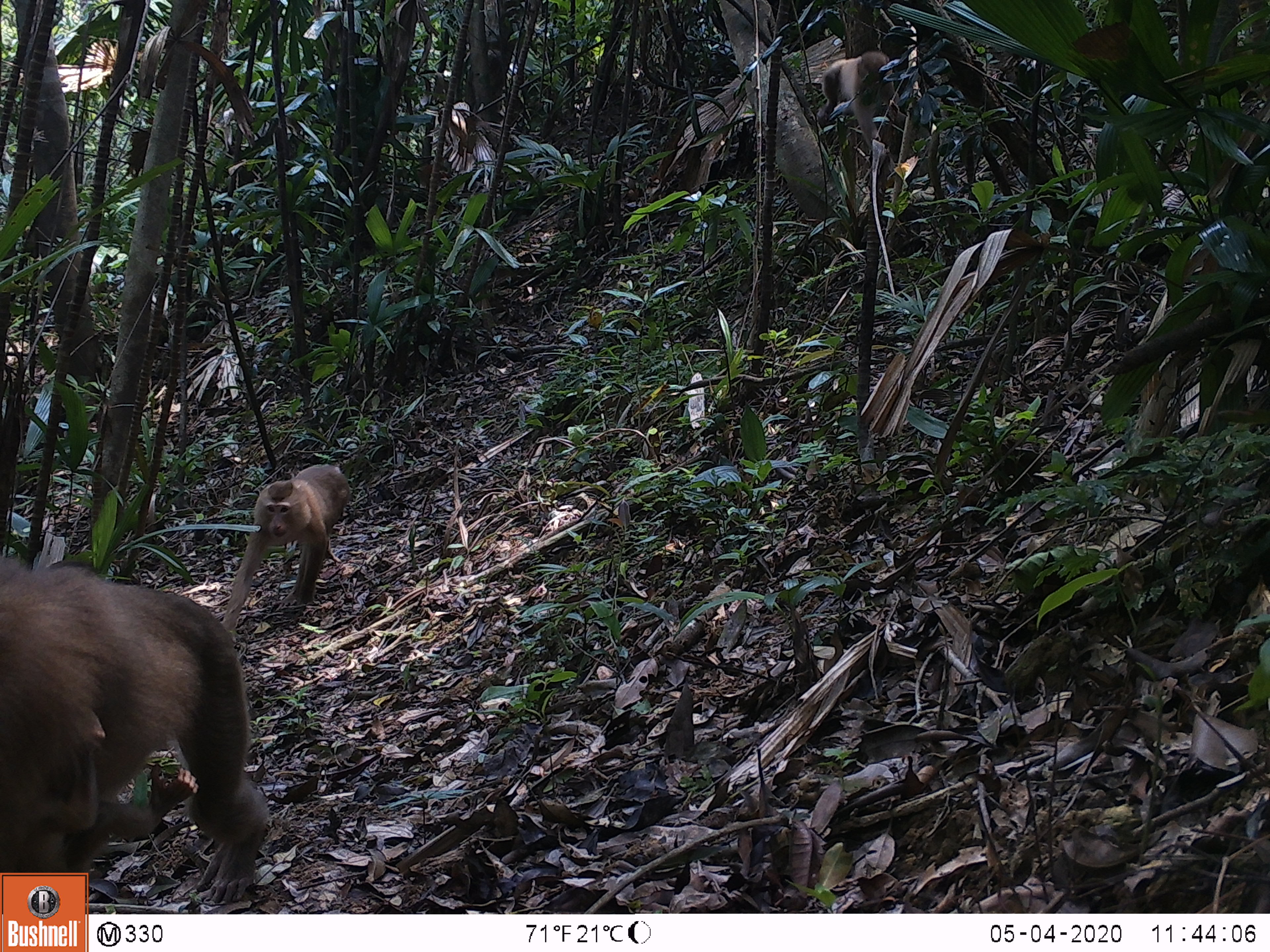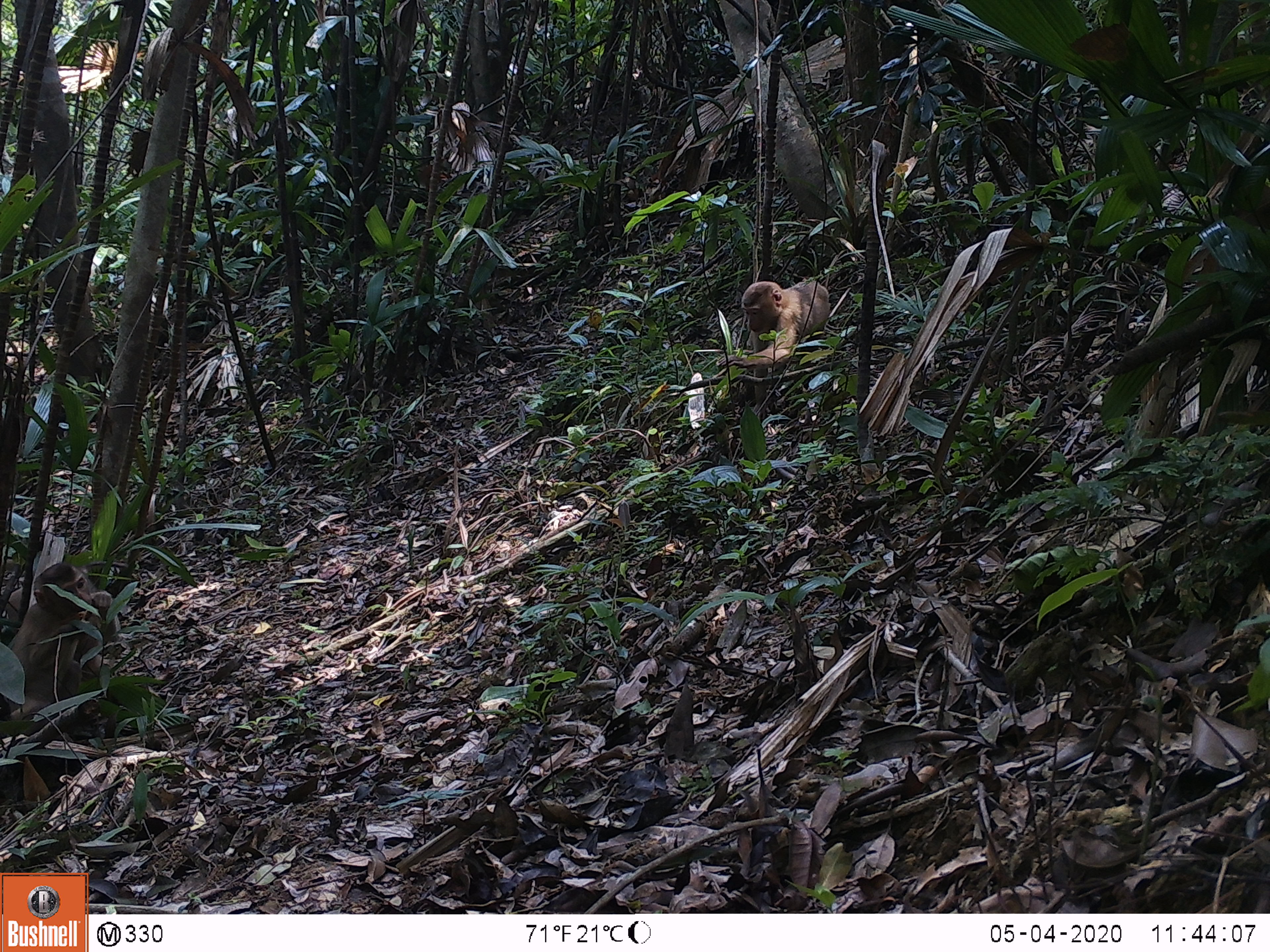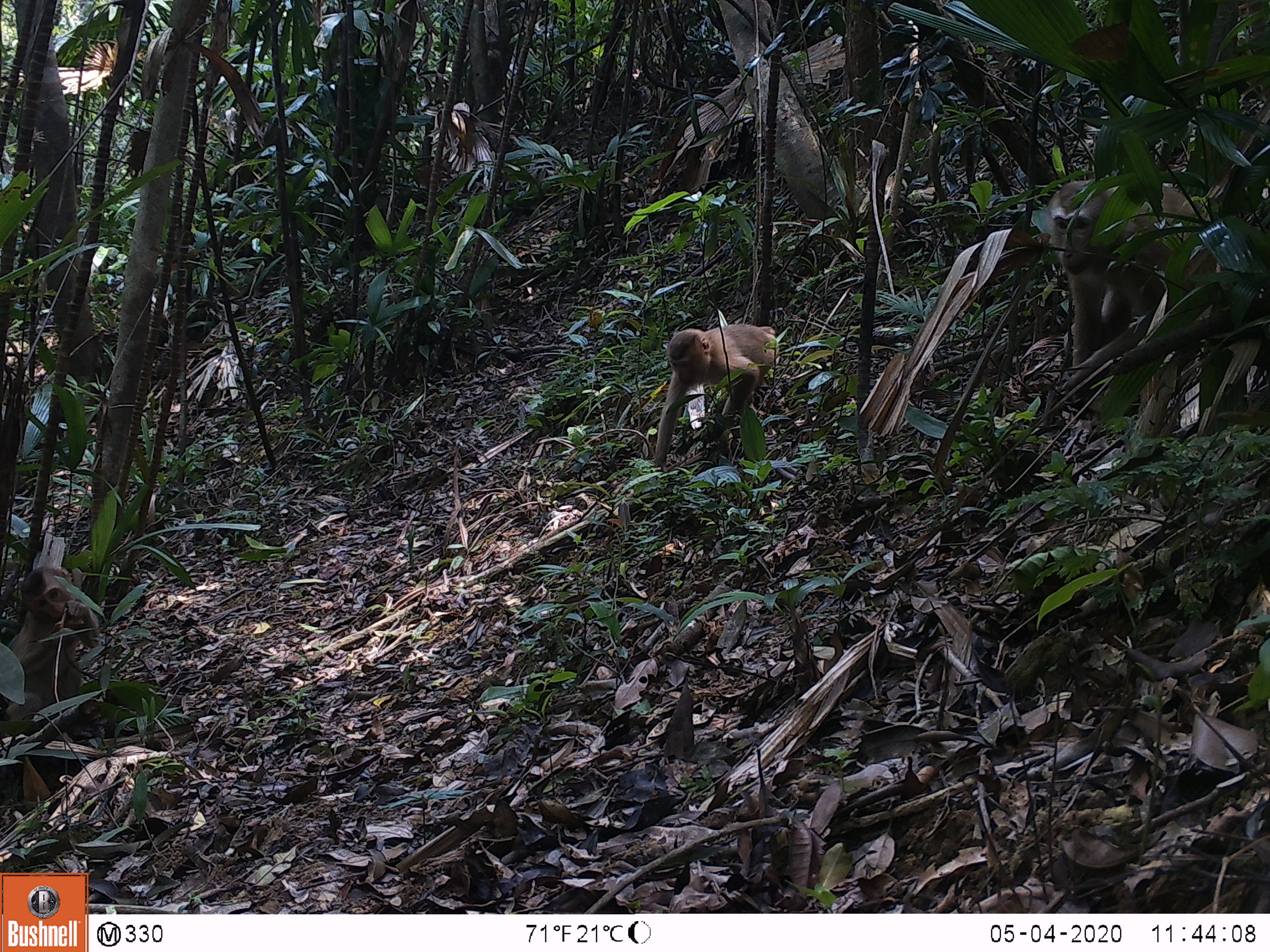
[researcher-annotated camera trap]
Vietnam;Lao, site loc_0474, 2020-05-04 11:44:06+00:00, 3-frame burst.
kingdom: Animalia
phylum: Chordata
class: Mammalia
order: Primates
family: Cercopithecidae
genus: Macaca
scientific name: Macaca nemestrina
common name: pig-tailed macaque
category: pig tailed macaque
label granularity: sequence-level